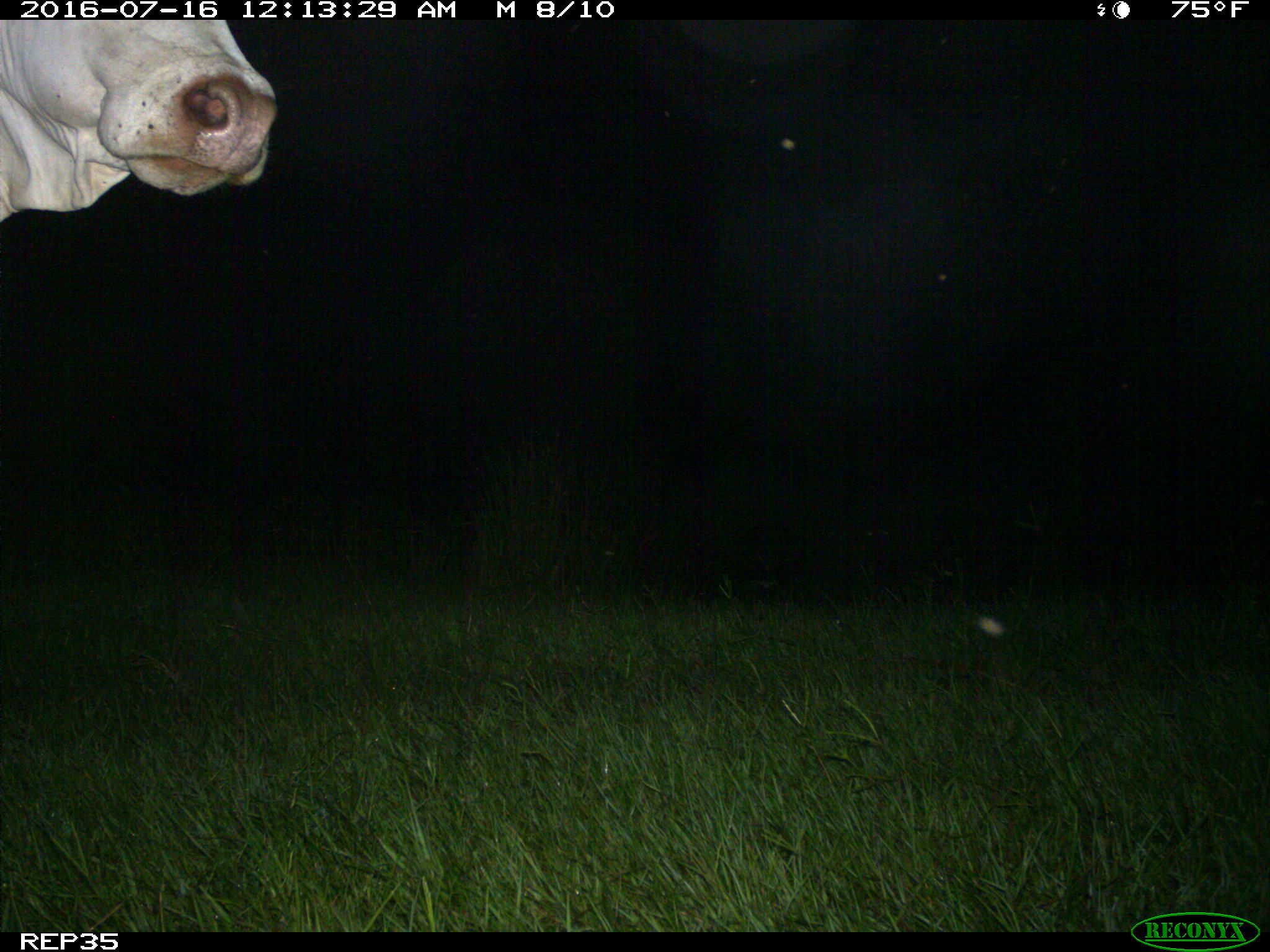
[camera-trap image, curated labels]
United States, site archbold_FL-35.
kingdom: Animalia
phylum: Chordata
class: Mammalia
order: Artiodactyla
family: Bovidae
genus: Bos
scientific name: Bos taurus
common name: domestic cow